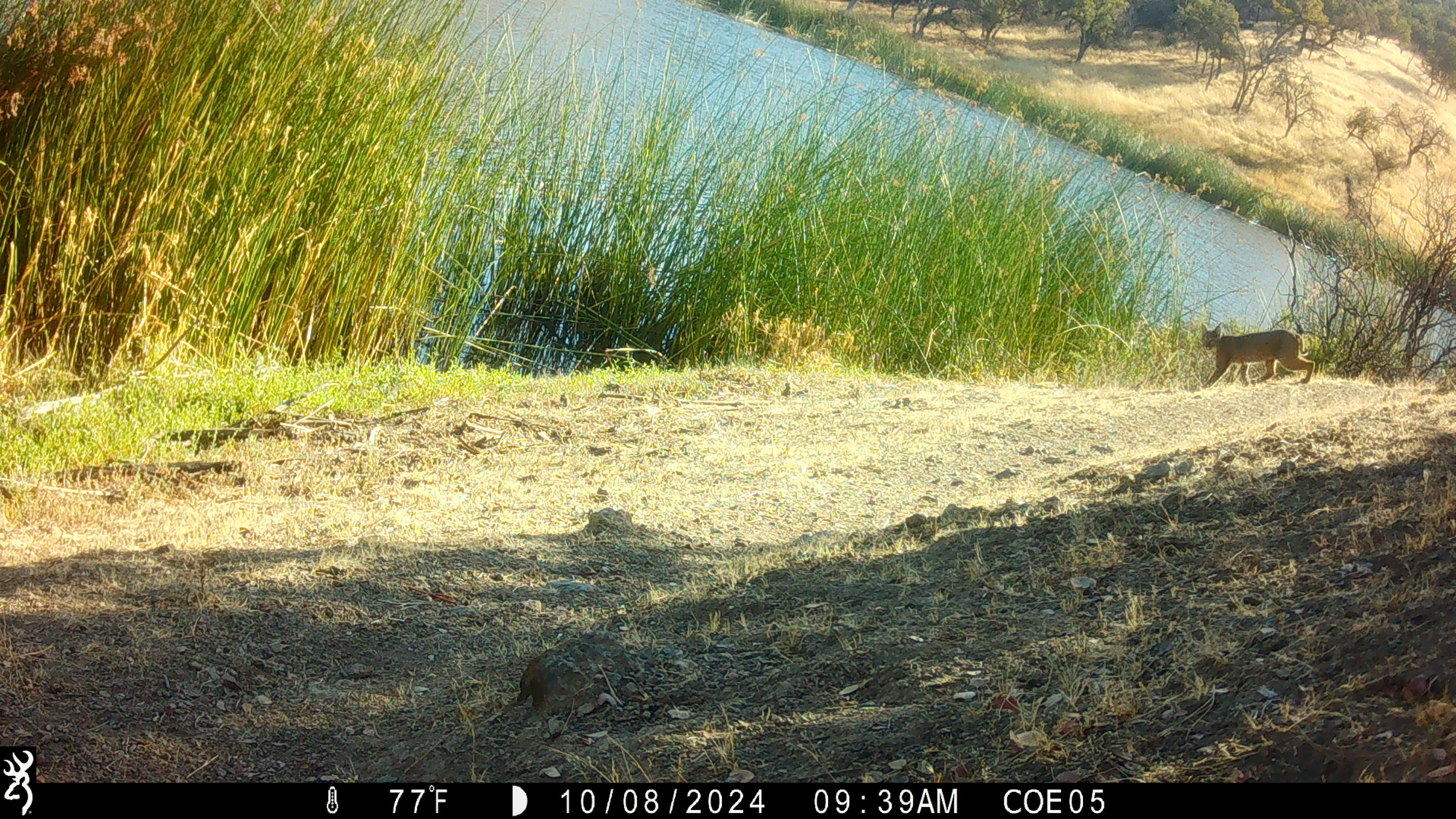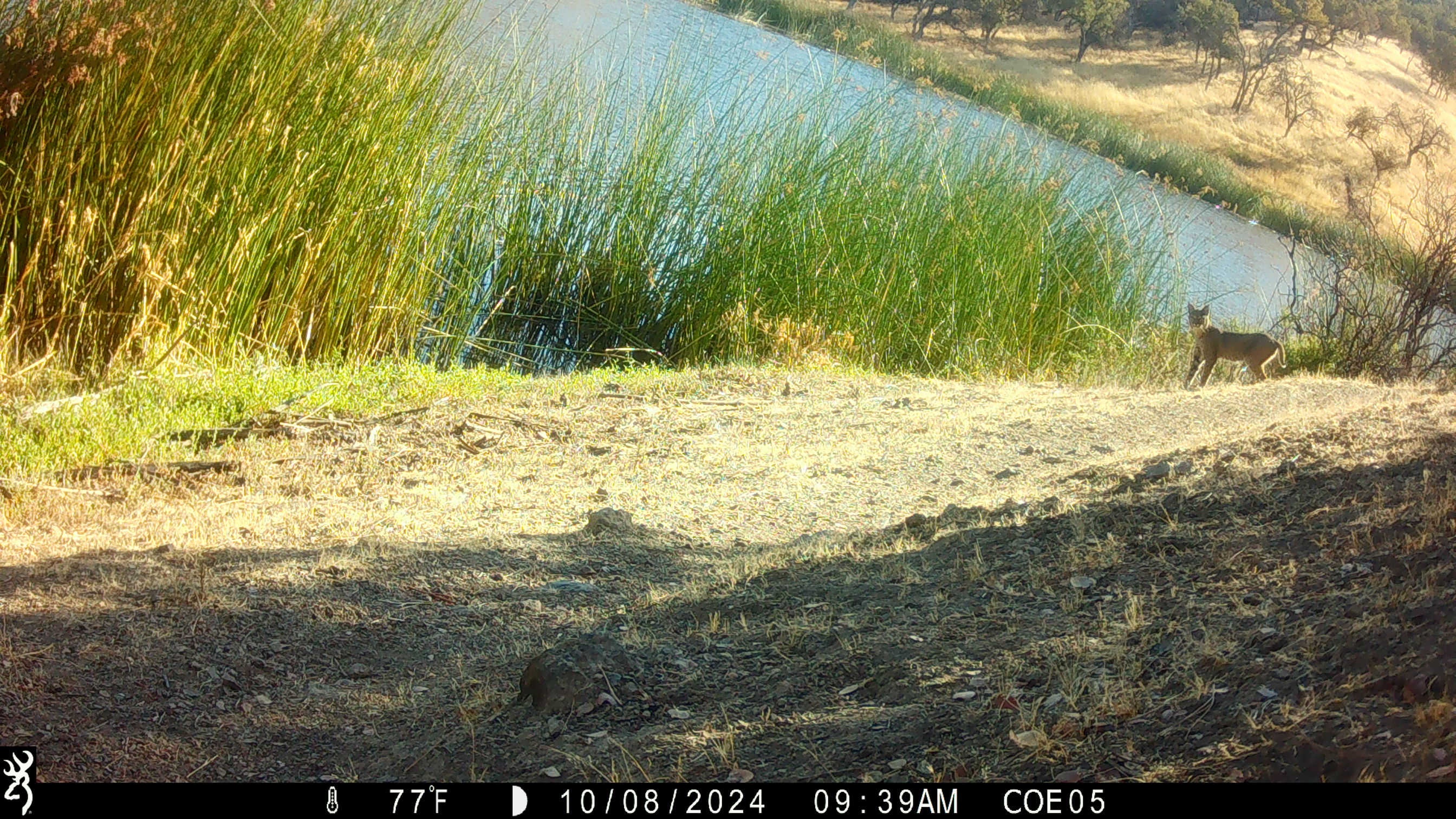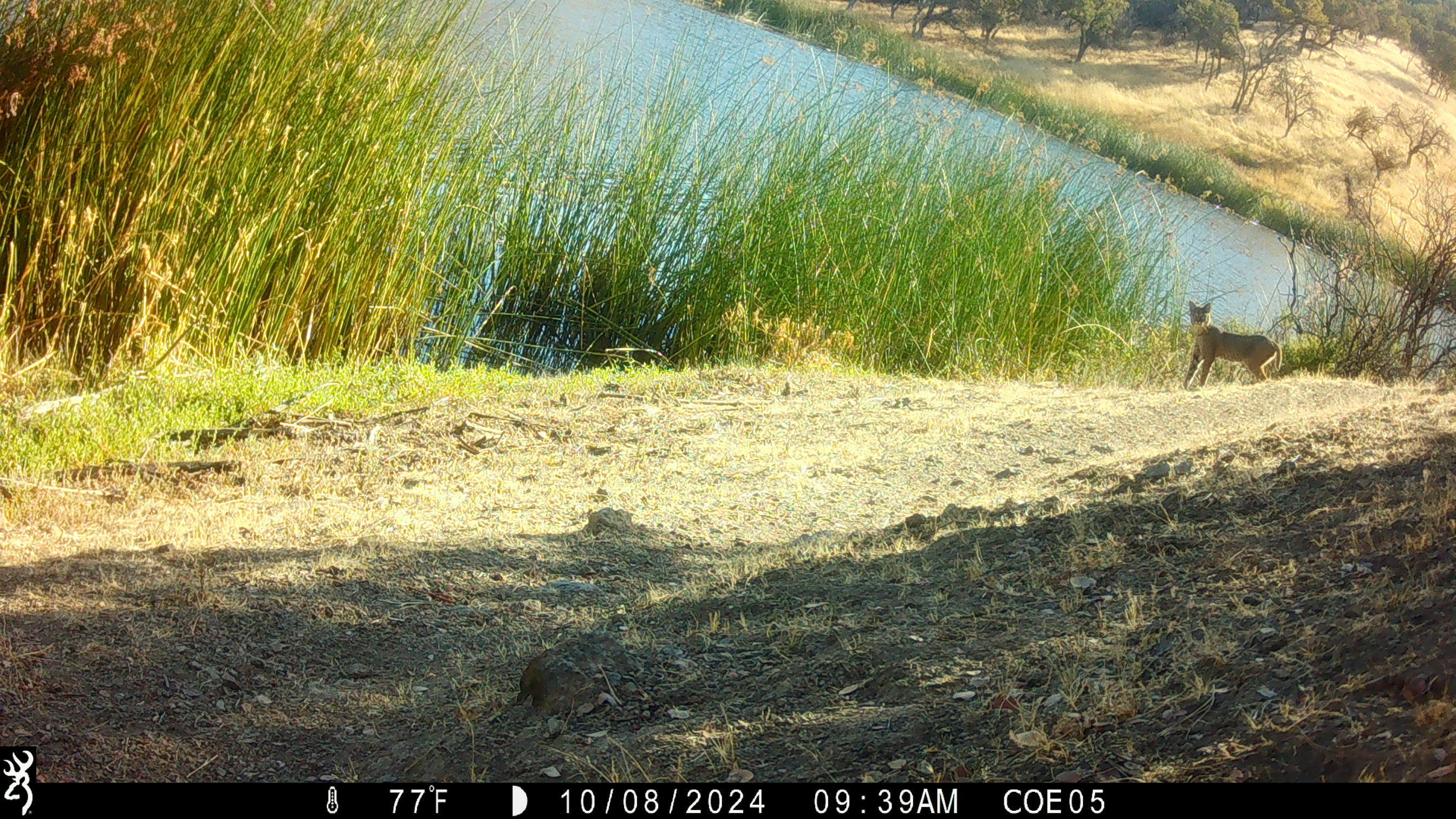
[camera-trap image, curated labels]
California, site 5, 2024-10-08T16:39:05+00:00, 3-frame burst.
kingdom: Animalia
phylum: Chordata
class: Mammalia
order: Carnivora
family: Felidae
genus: Lynx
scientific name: Lynx rufus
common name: bobcat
Bobcat (Lynx rufus).